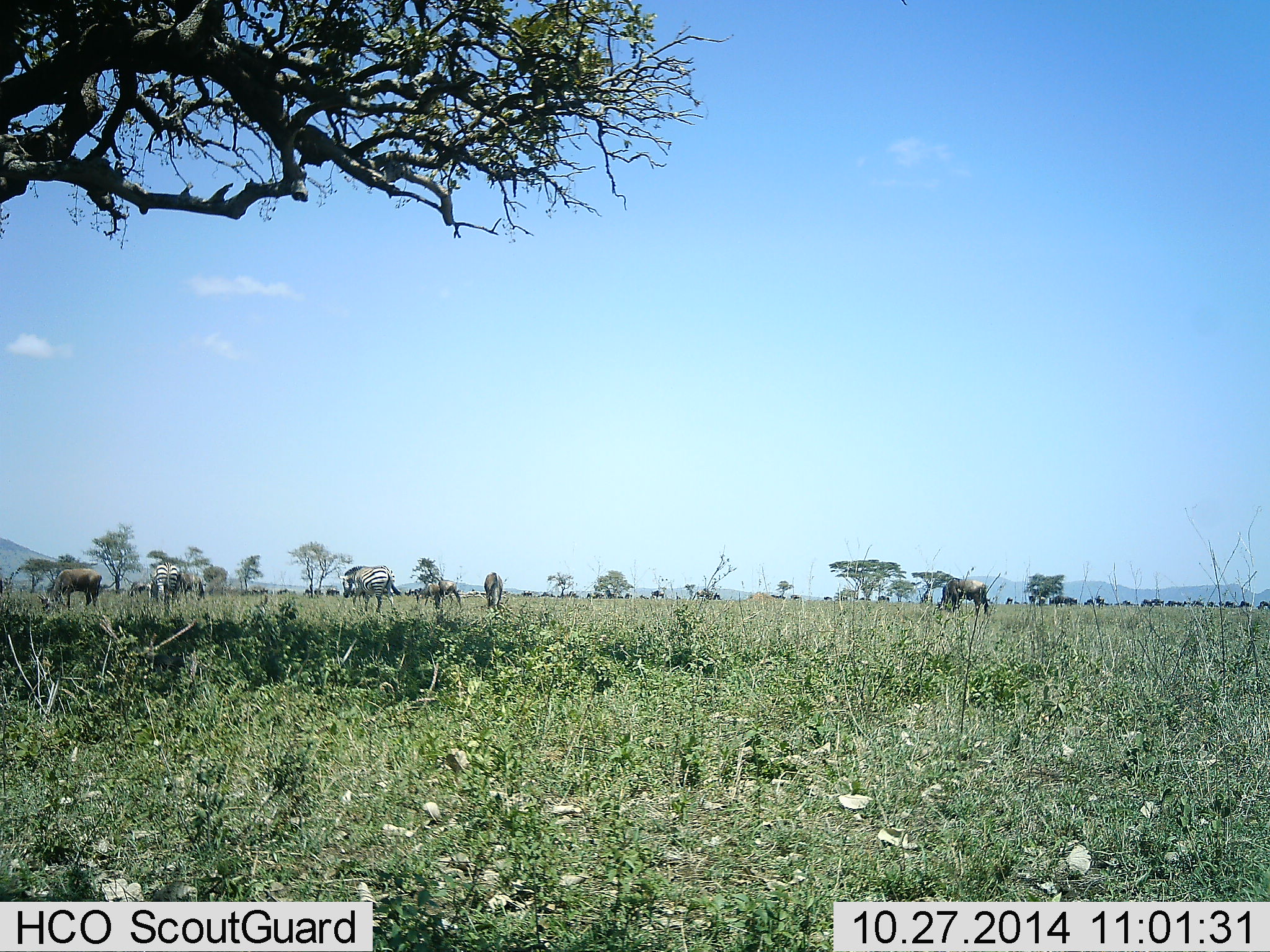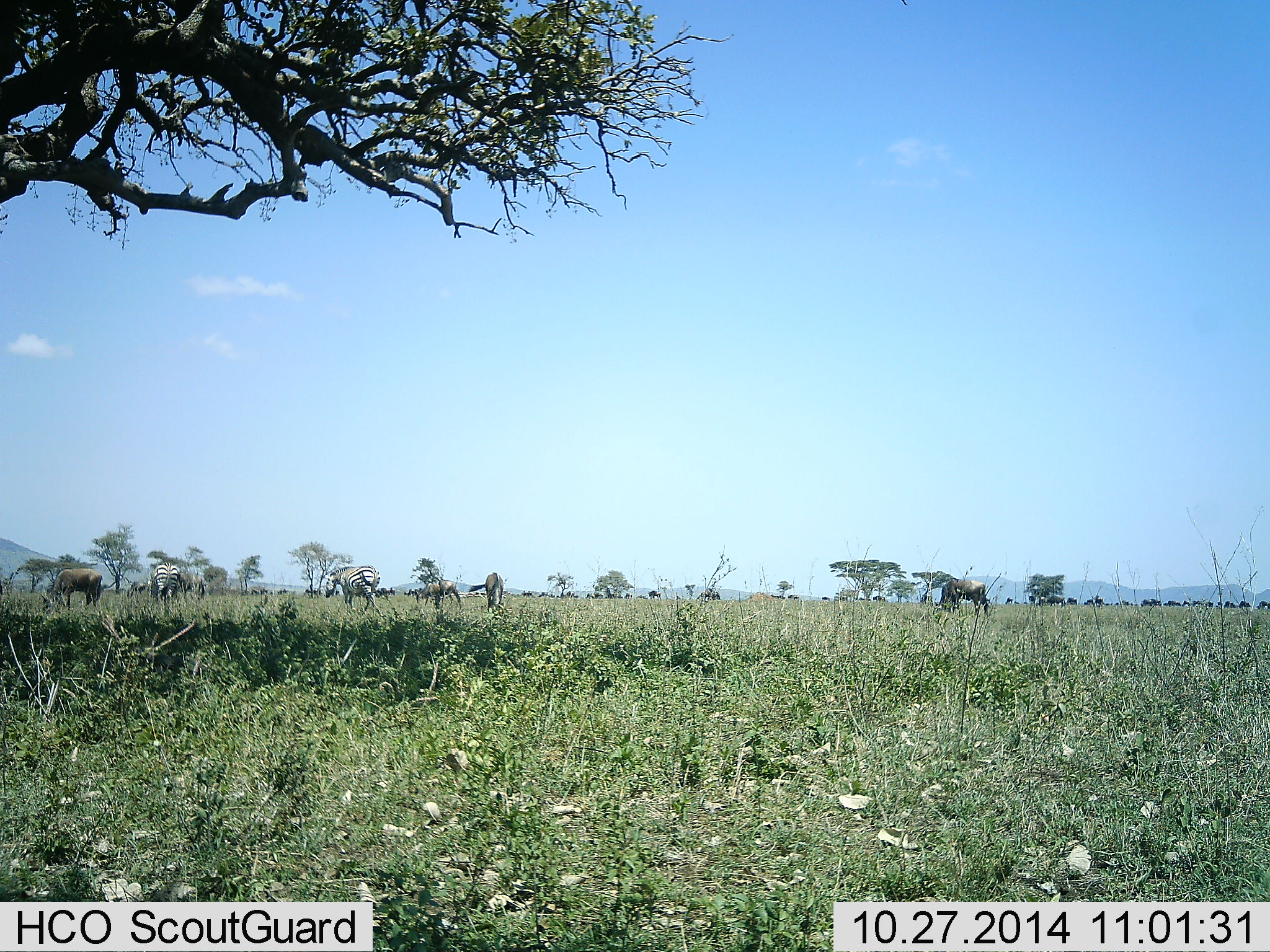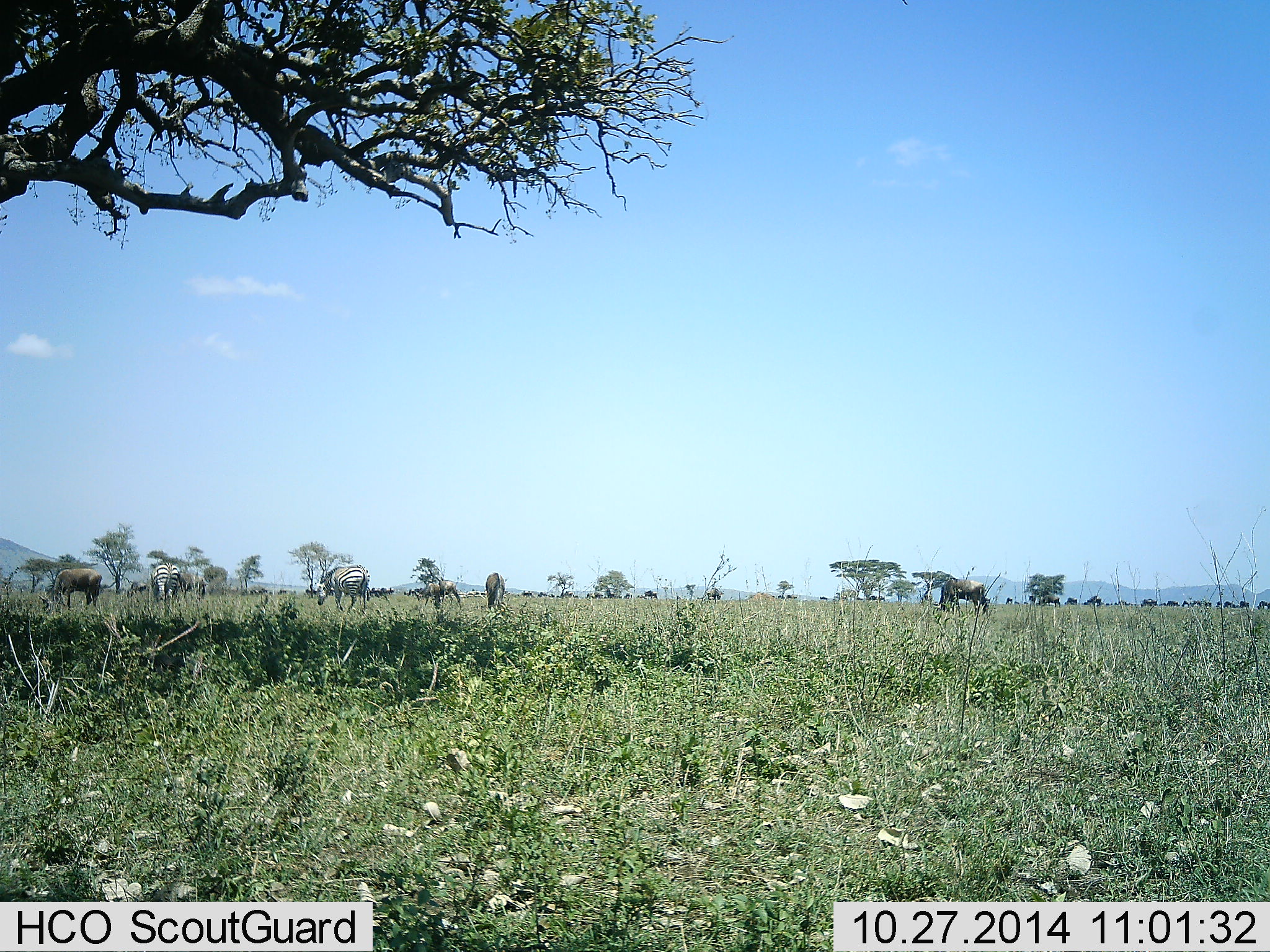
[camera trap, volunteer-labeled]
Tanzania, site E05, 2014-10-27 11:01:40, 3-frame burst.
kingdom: Animalia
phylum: Chordata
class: Mammalia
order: Artiodactyla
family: Bovidae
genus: Connochaetes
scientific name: Connochaetes taurinus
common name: blue wildebeest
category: wildebeest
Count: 11-50.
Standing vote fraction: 27%.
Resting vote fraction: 9%.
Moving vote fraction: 55%.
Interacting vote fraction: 0%.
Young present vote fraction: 0%.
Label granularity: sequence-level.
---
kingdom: Animalia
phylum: Chordata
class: Mammalia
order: Perissodactyla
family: Equidae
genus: Equus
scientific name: Equus quagga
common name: plains zebra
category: zebra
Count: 3.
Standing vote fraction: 36%.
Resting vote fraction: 9%.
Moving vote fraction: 45%.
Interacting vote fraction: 0%.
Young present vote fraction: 0%.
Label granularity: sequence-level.